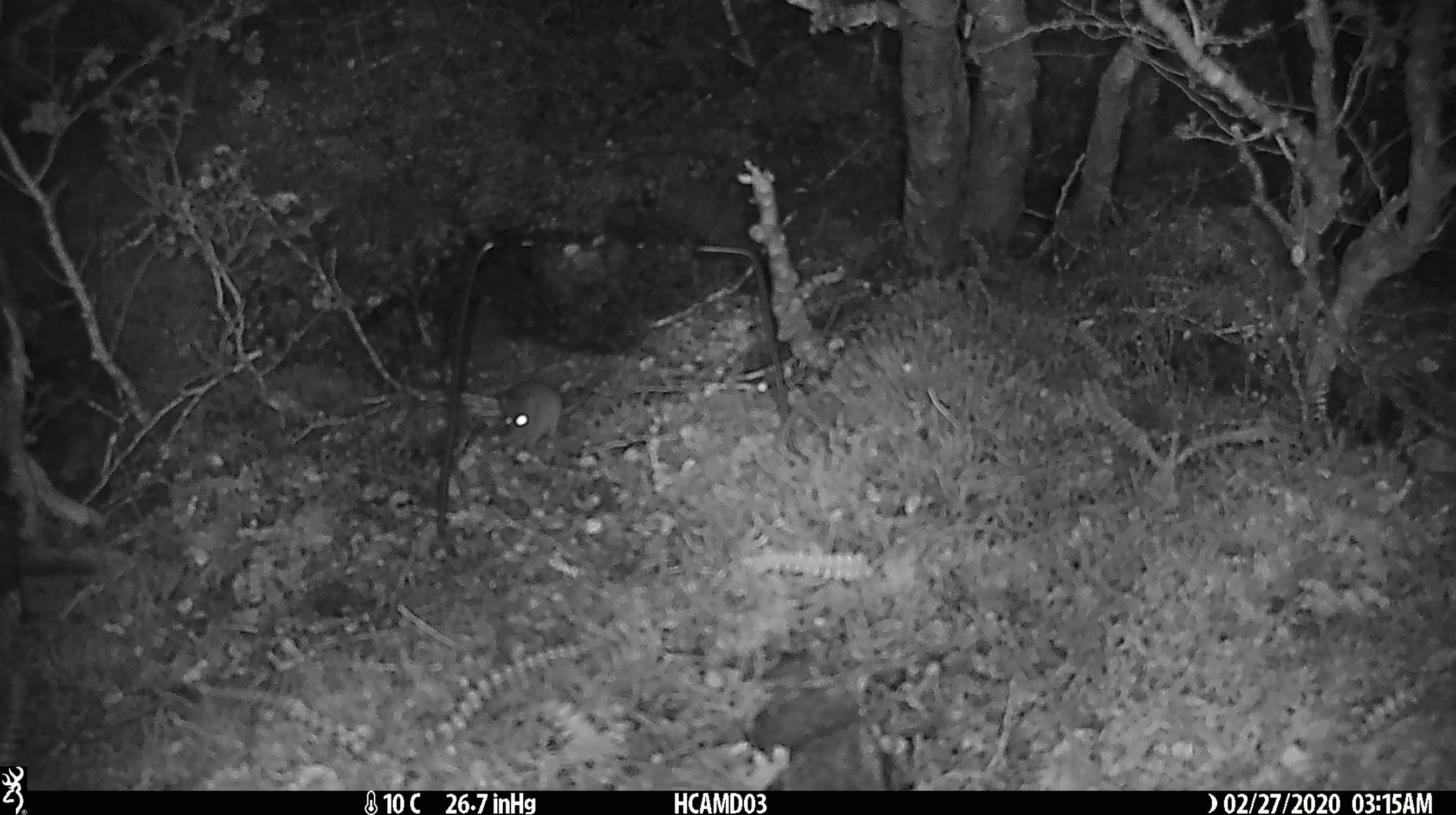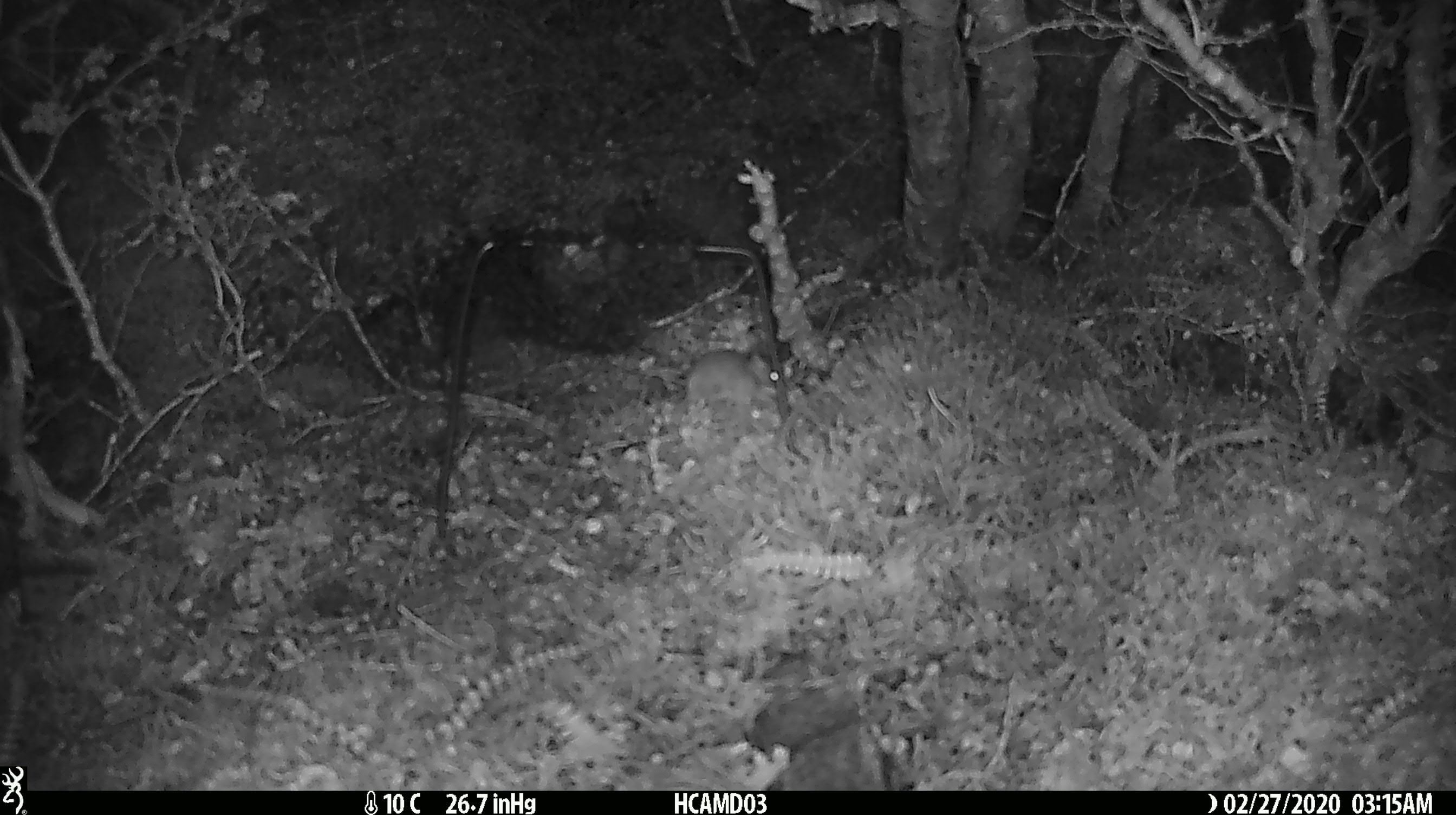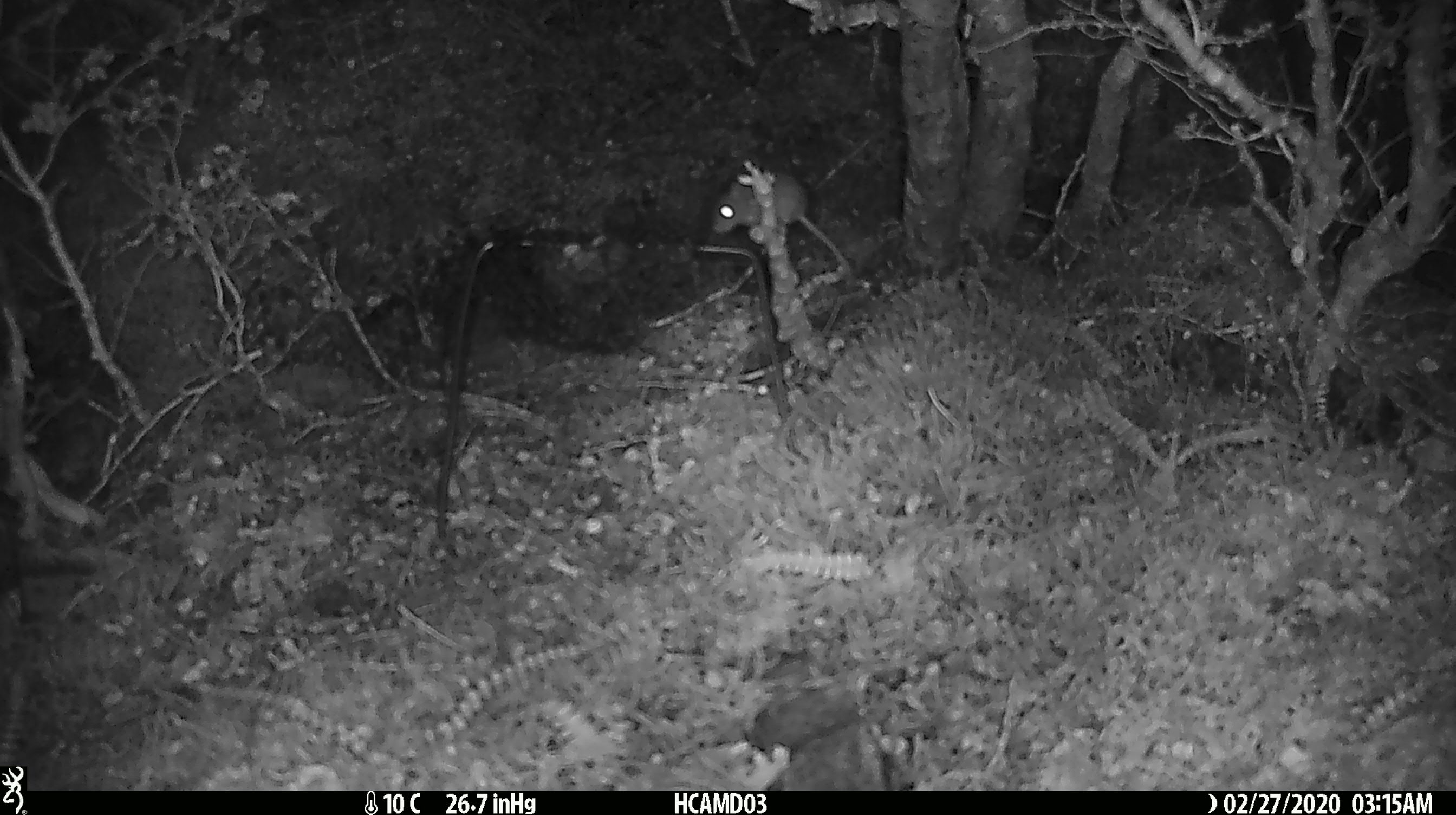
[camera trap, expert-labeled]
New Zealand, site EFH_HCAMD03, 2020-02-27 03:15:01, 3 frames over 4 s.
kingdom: Animalia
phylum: Chordata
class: Mammalia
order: Rodentia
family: Muridae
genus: Mus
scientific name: Mus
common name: mouse